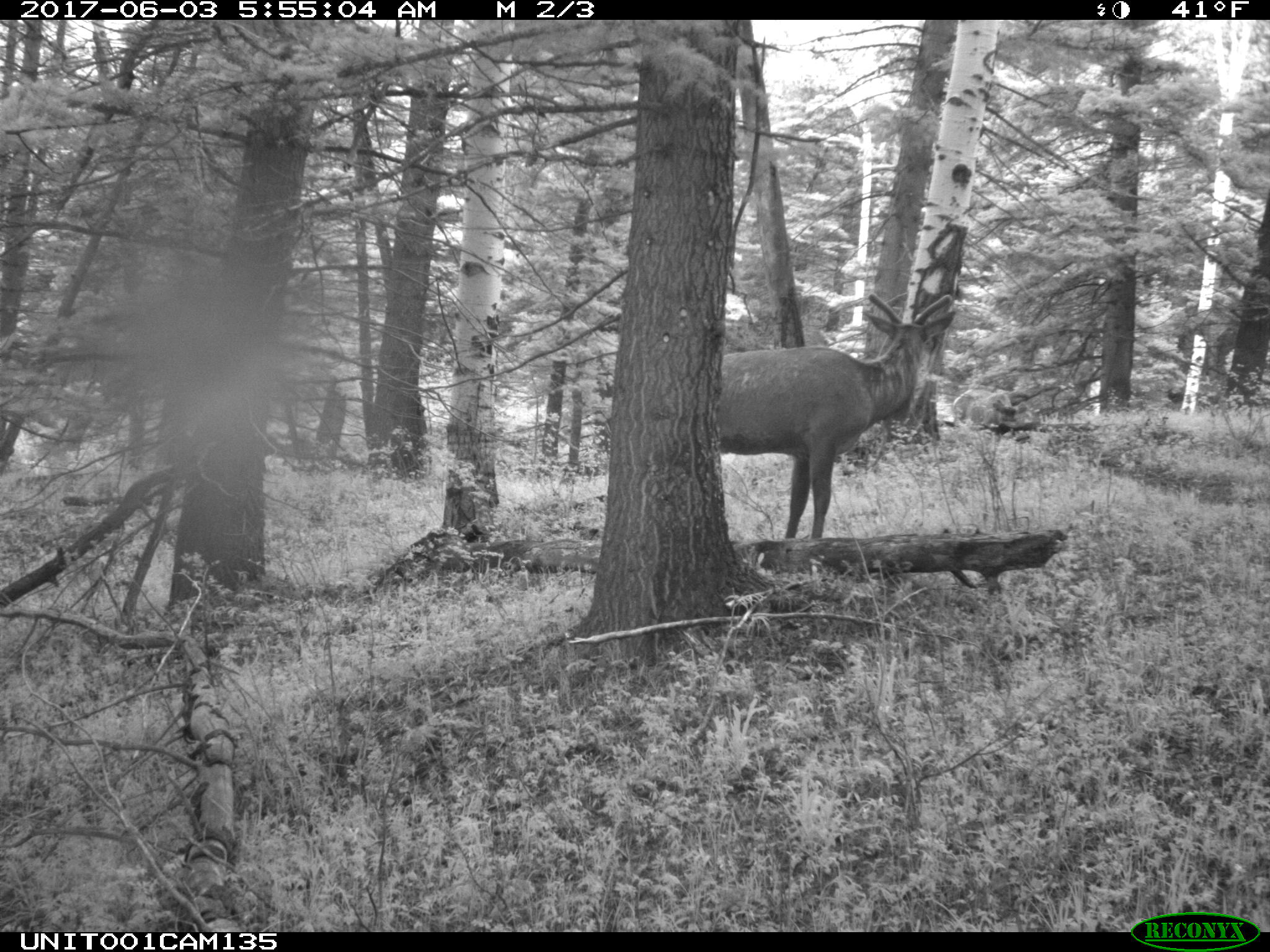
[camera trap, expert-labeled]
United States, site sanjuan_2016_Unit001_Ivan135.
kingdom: Animalia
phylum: Chordata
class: Mammalia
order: Artiodactyla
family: Cervidae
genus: Cervus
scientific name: Cervus elaphus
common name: red deer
Cervus elaphus (red deer).